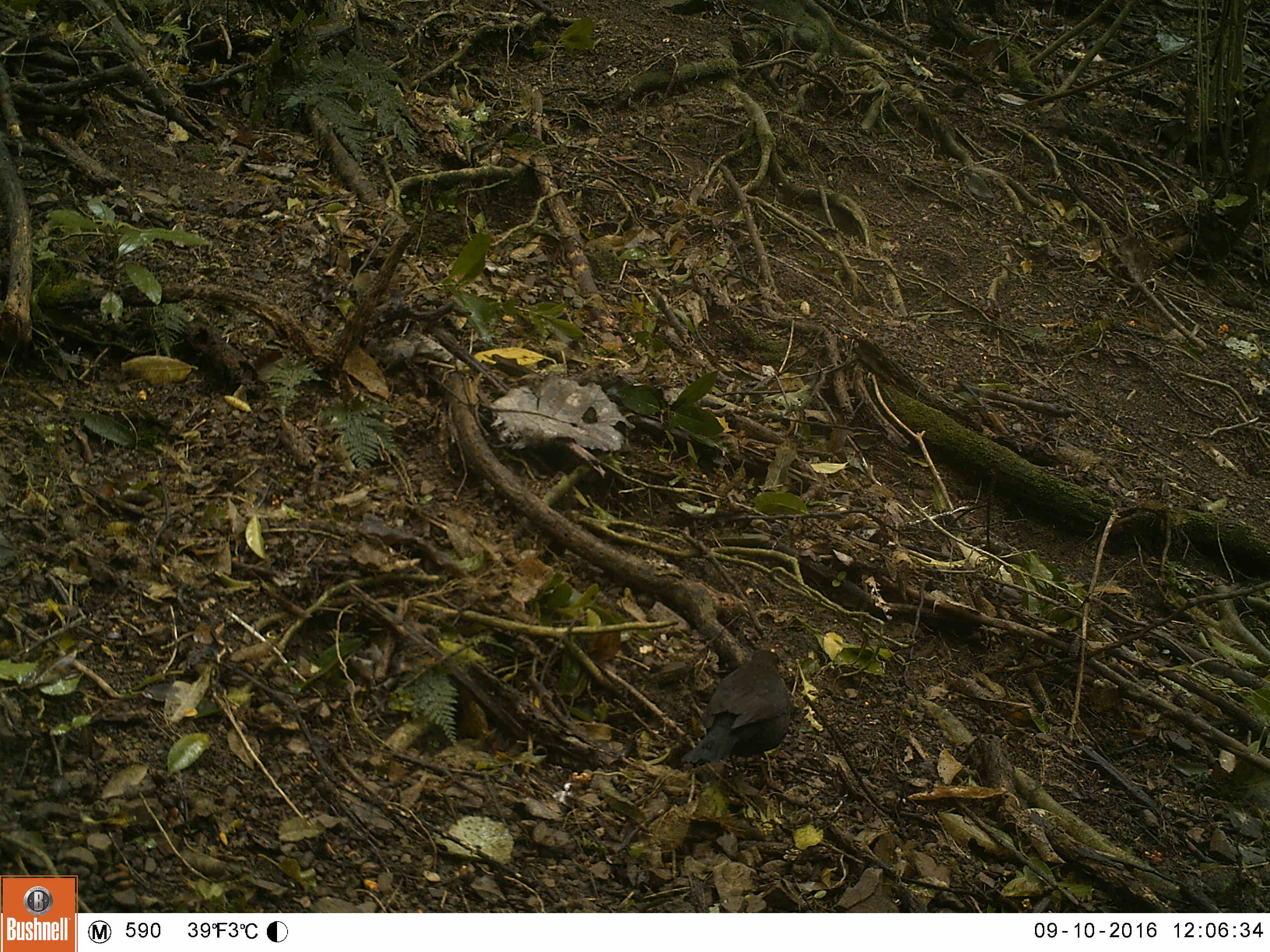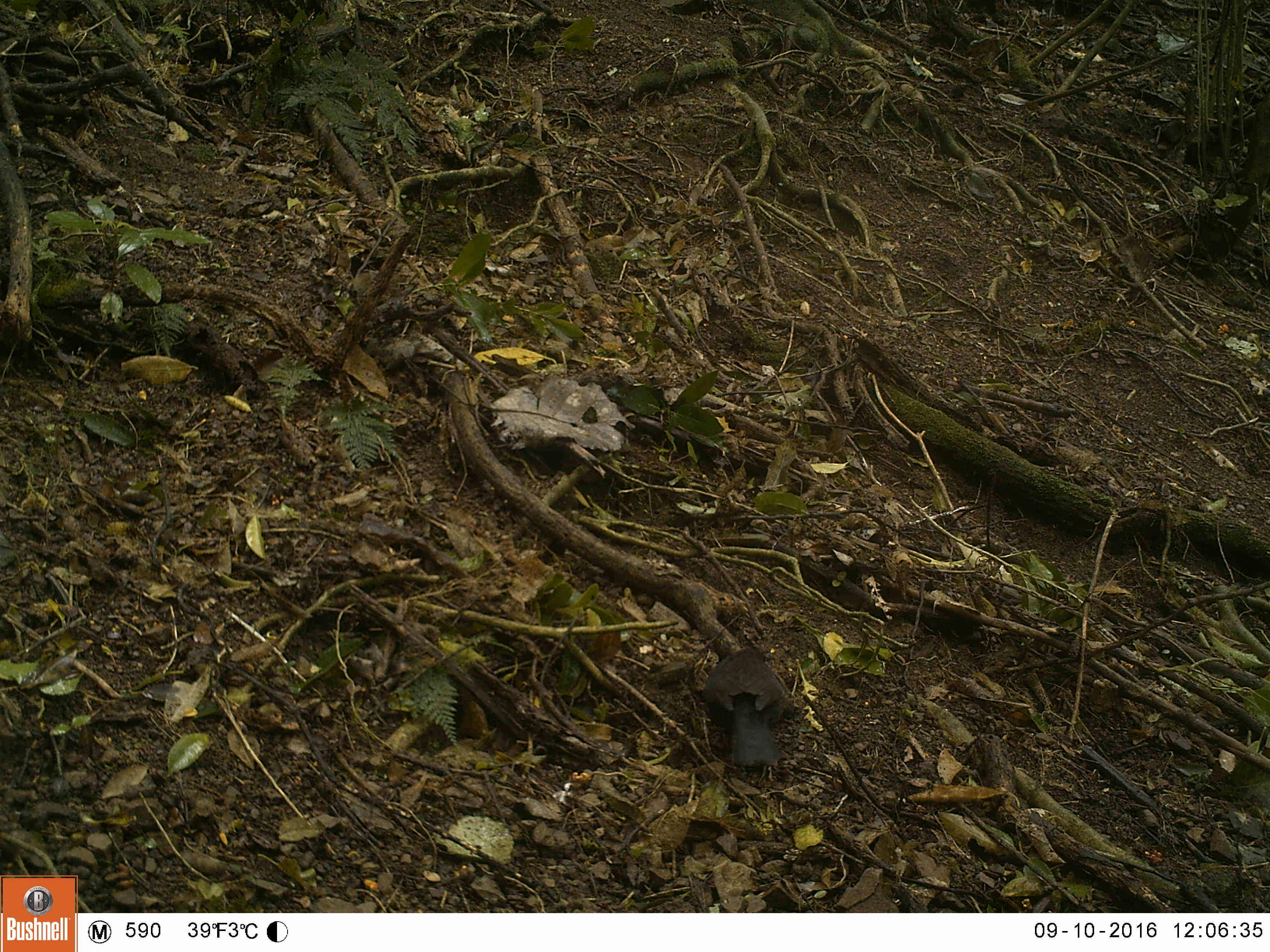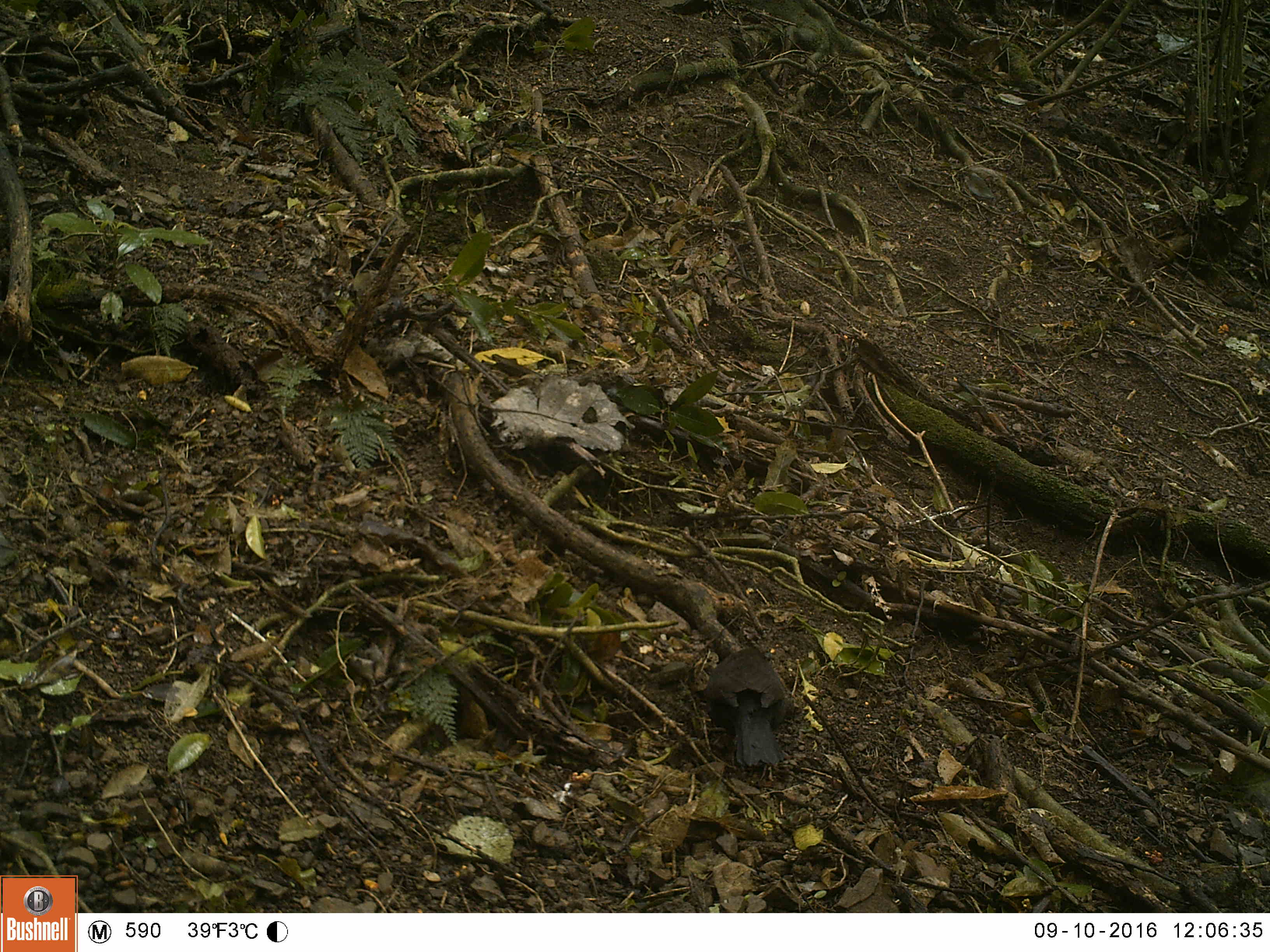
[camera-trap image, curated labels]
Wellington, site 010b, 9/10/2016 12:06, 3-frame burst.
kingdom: Animalia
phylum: Chordata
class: Aves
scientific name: Aves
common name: bird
Bird (Aves).